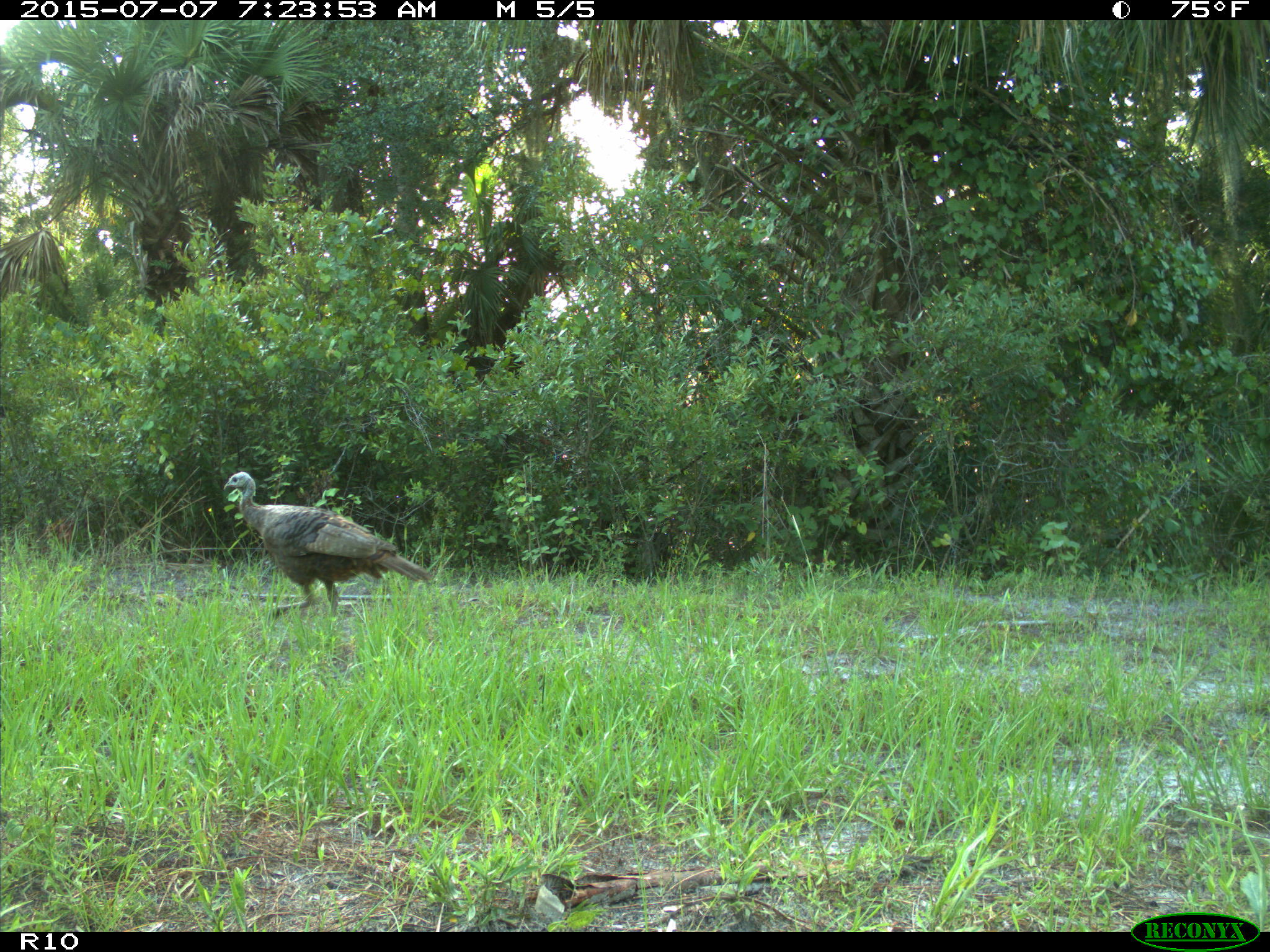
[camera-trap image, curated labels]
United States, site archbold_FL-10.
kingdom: Animalia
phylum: Chordata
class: Aves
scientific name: Aves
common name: birds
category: unidentified bird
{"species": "unidentified bird (birds) (Aves)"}